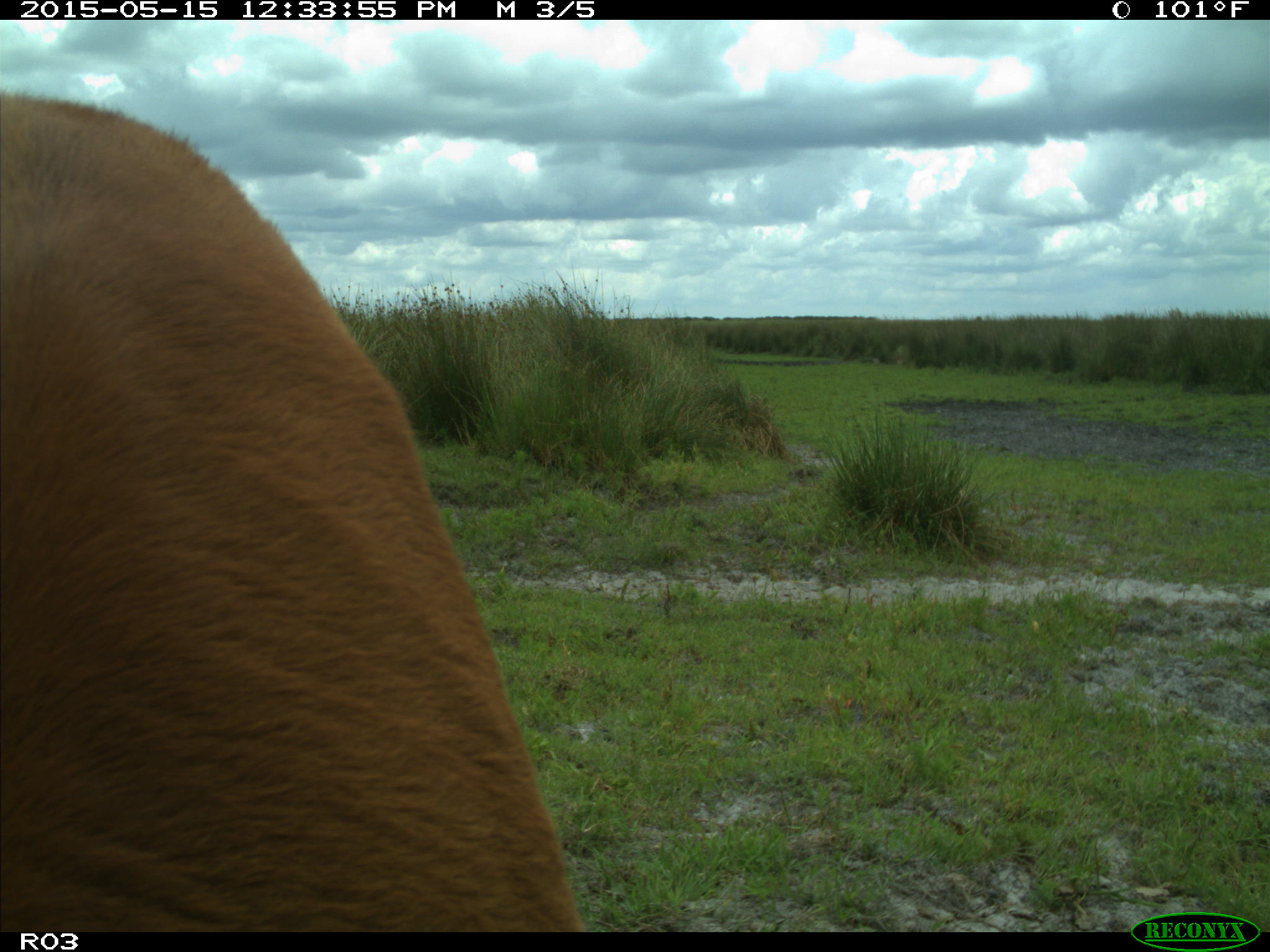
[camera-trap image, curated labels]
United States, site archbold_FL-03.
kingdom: Animalia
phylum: Chordata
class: Mammalia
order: Artiodactyla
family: Bovidae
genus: Bos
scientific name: Bos taurus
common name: domestic cow